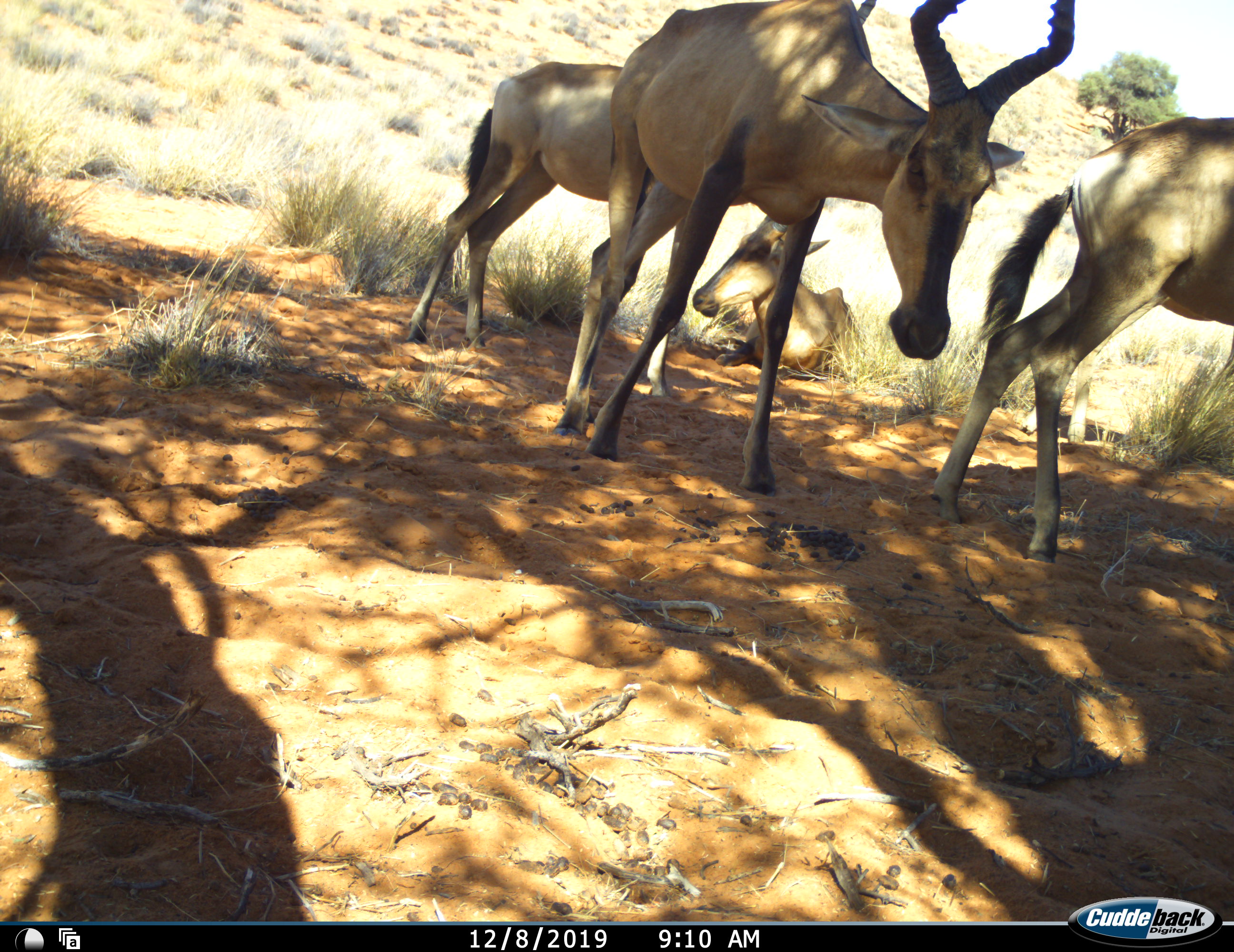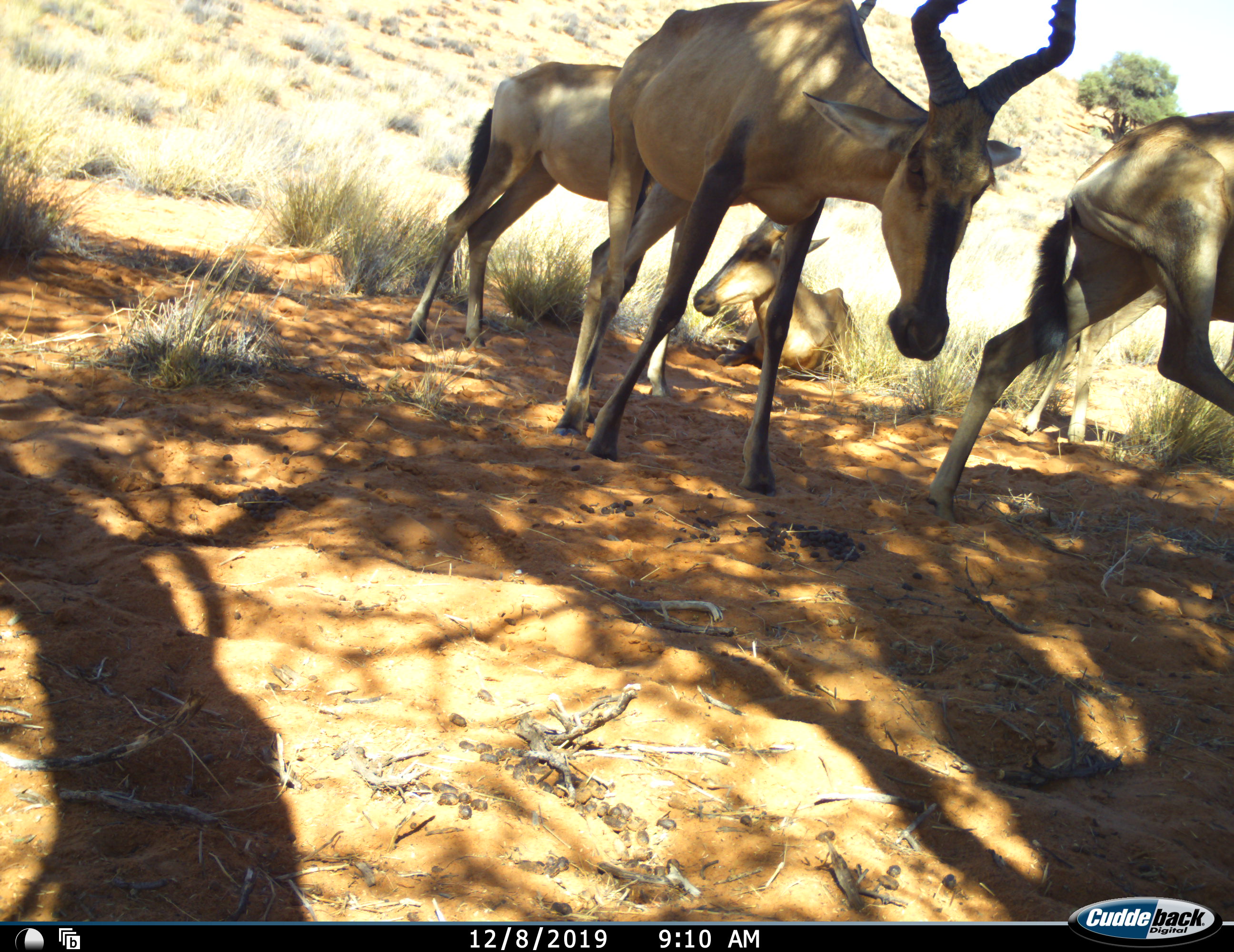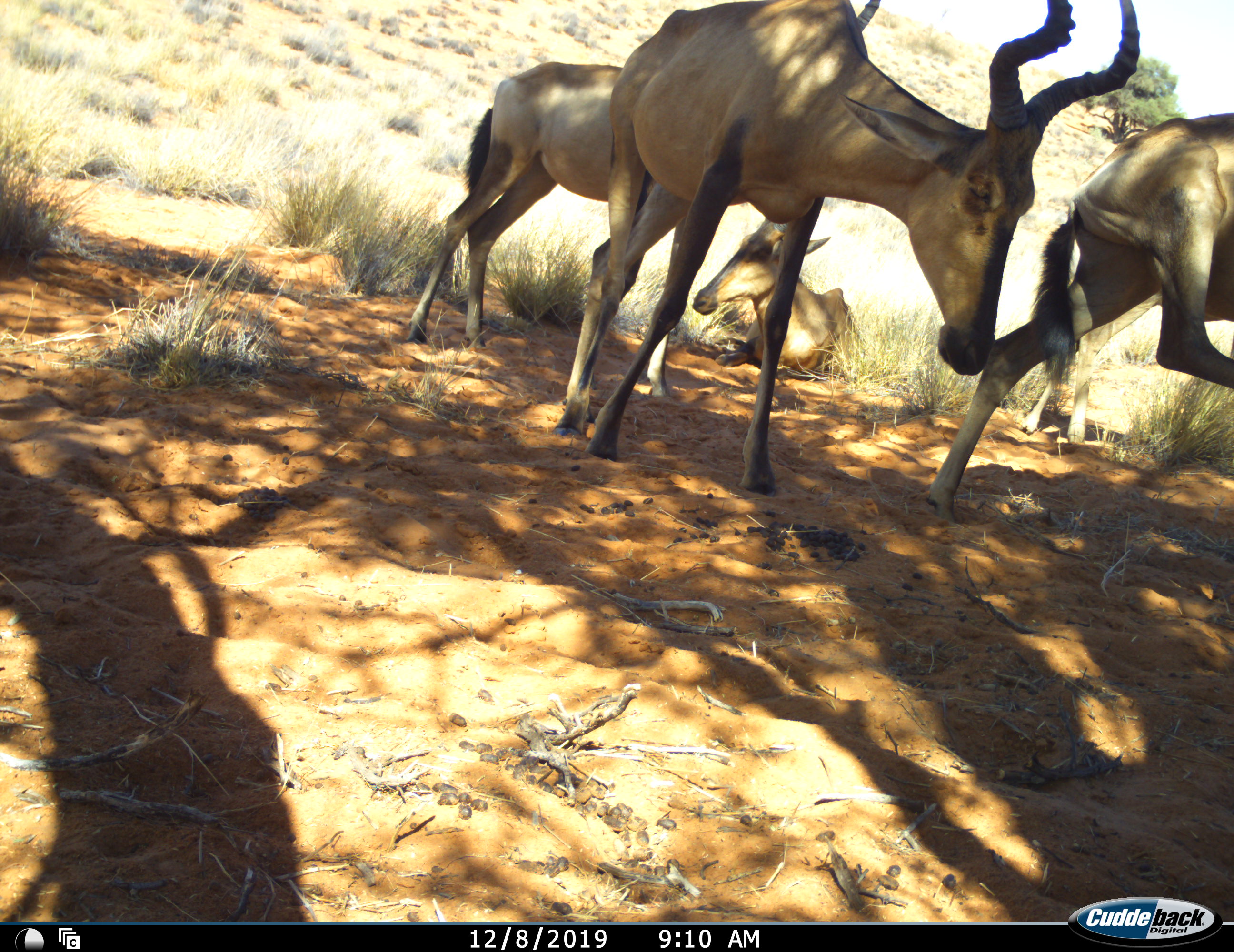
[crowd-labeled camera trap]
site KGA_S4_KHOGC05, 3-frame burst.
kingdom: Animalia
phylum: Chordata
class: Mammalia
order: Artiodactyla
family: Bovidae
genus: Alcelaphus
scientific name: Alcelaphus buselaphus caama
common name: red hartebeest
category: hartebeestred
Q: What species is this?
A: Hartebeestred (red hartebeest) (Alcelaphus buselaphus caama).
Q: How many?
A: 5.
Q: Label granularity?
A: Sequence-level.